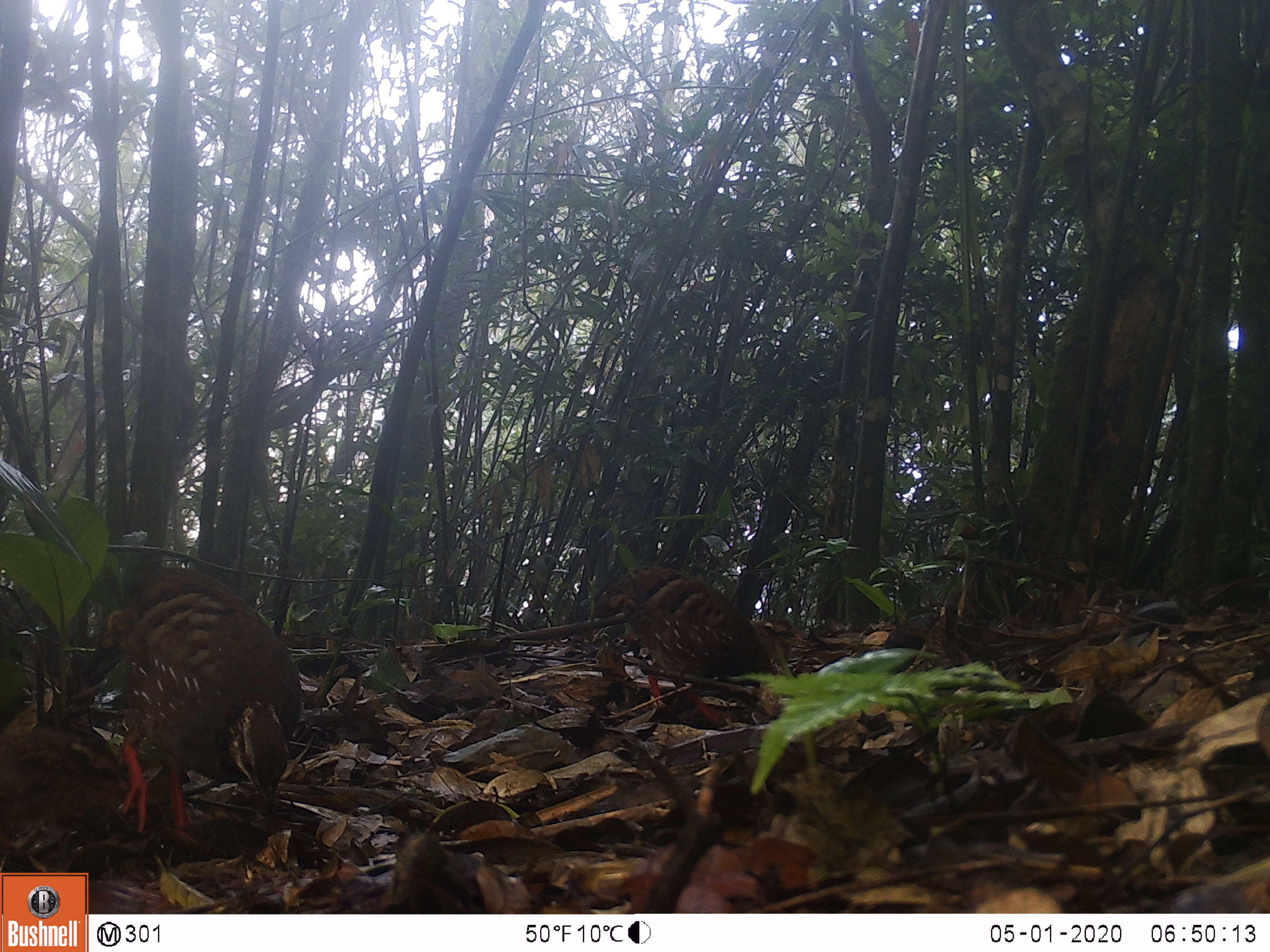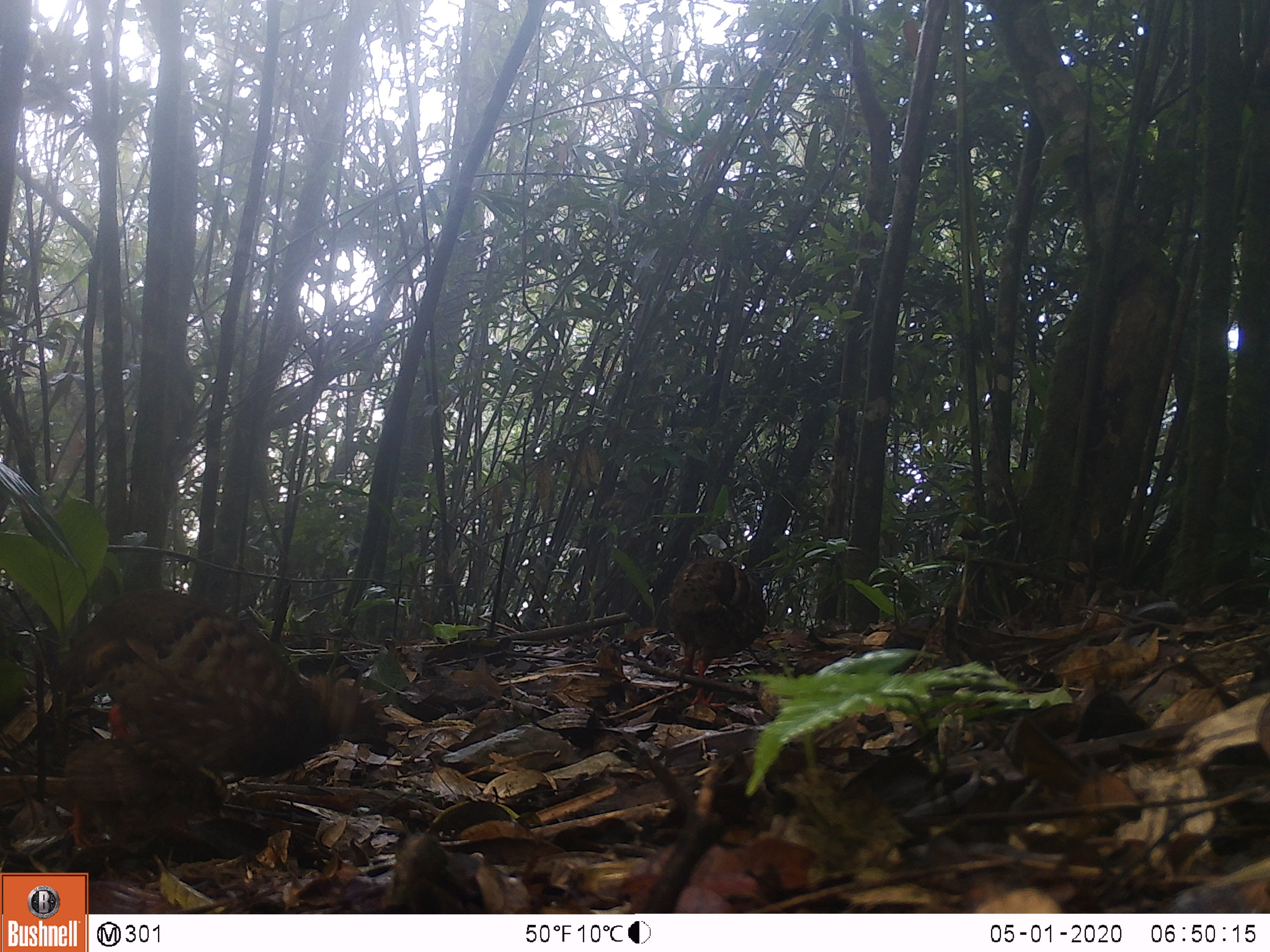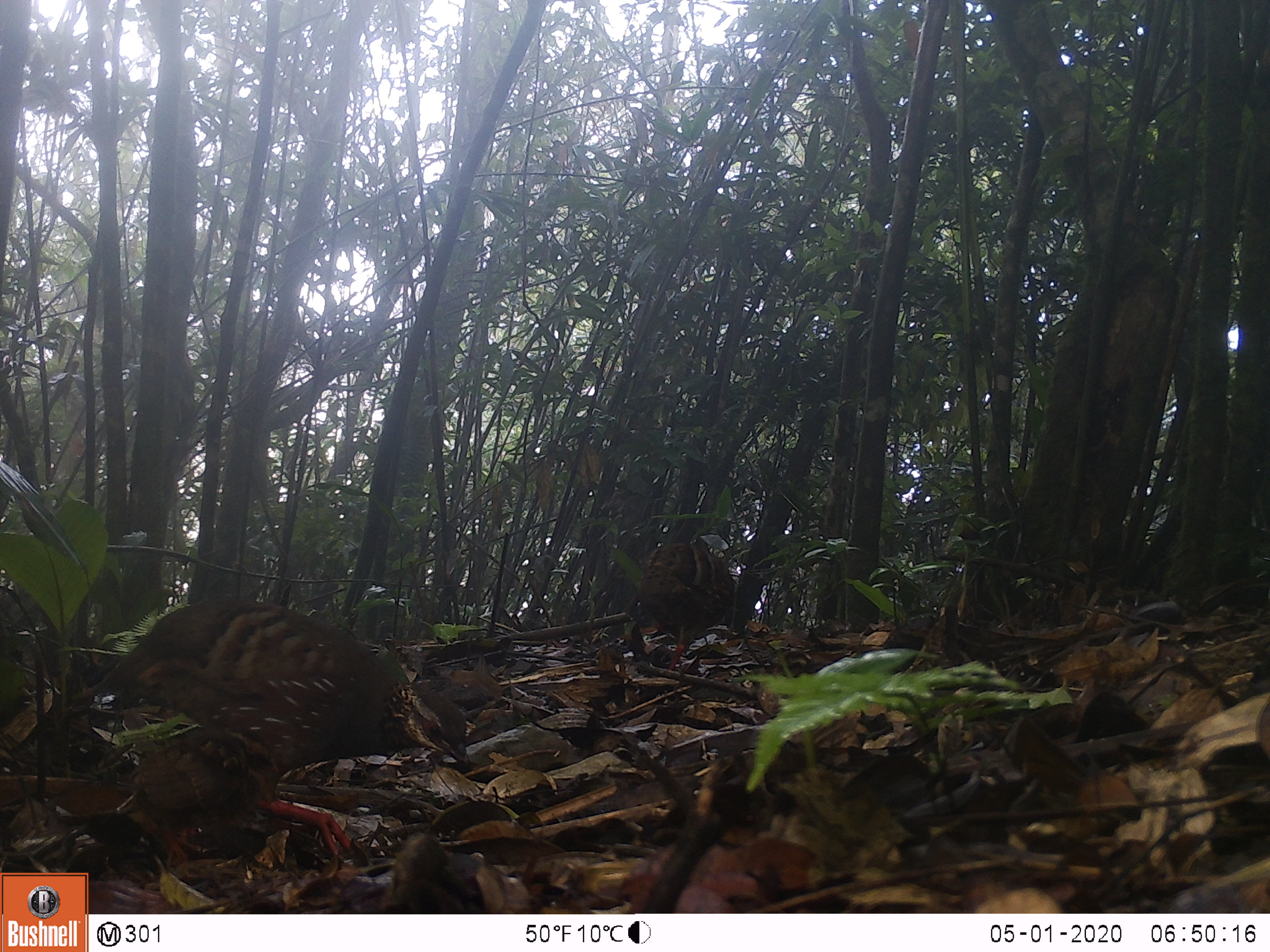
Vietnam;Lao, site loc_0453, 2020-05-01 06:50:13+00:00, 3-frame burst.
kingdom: Animalia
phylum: Chordata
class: Aves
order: Galliformes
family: Phasianidae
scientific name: Phasianidae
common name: partridge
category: unidentified partridge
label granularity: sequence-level